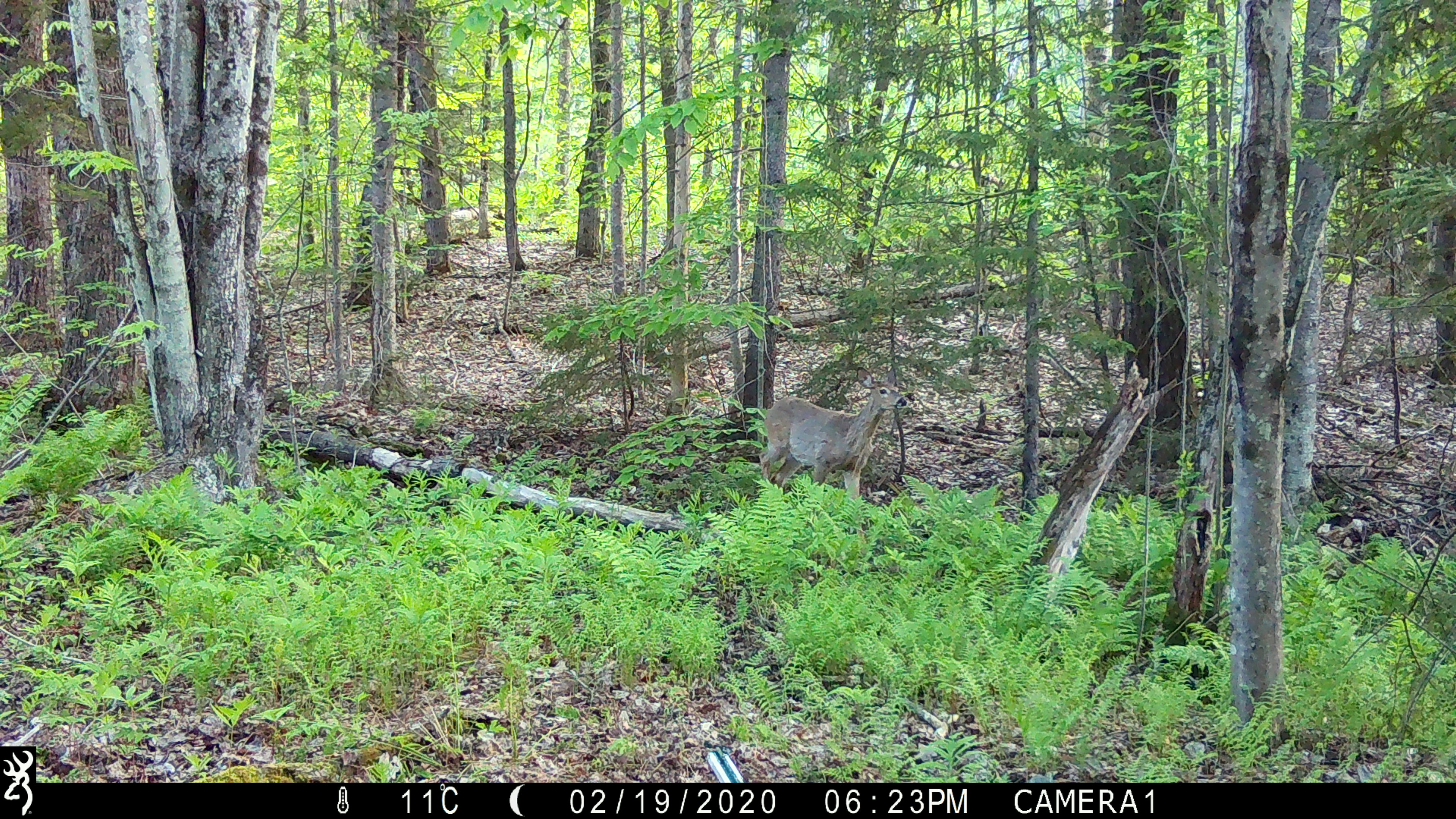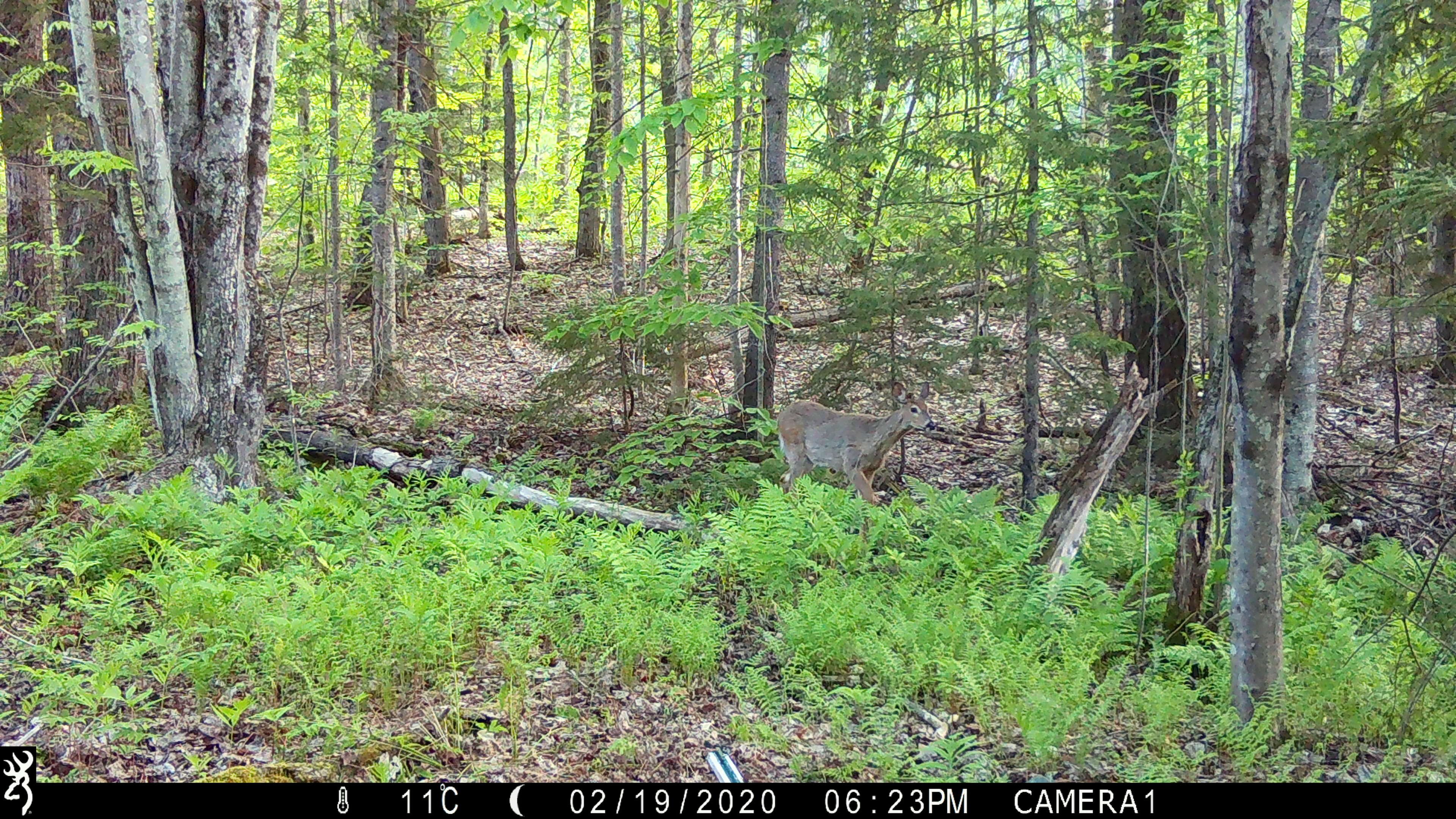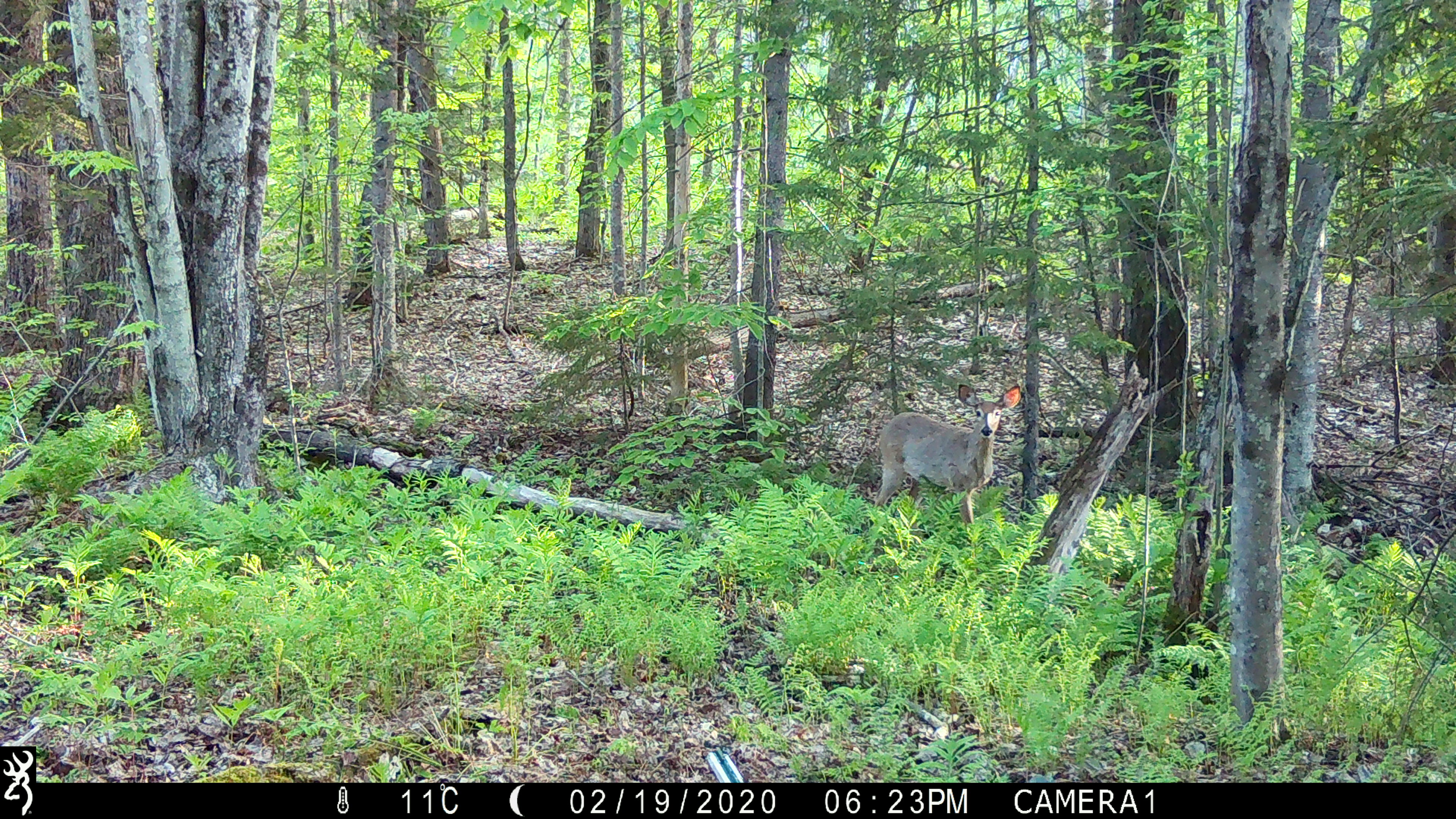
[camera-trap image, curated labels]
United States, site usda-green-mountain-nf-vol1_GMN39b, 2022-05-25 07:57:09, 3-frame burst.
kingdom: Animalia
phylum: Chordata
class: Mammalia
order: Artiodactyla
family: Cervidae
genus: Odocoileus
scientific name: Odocoileus virginianus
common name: white-tailed deer